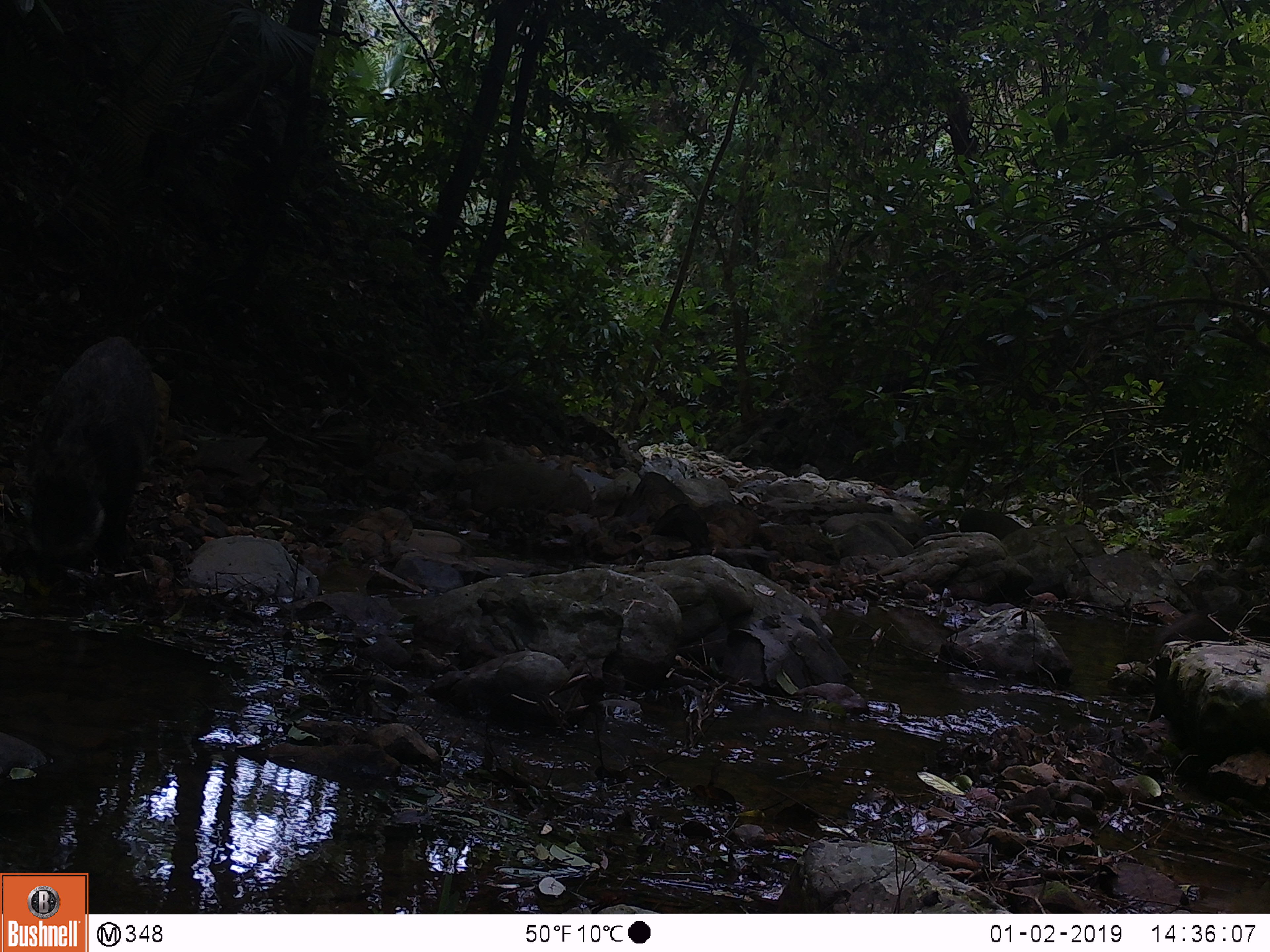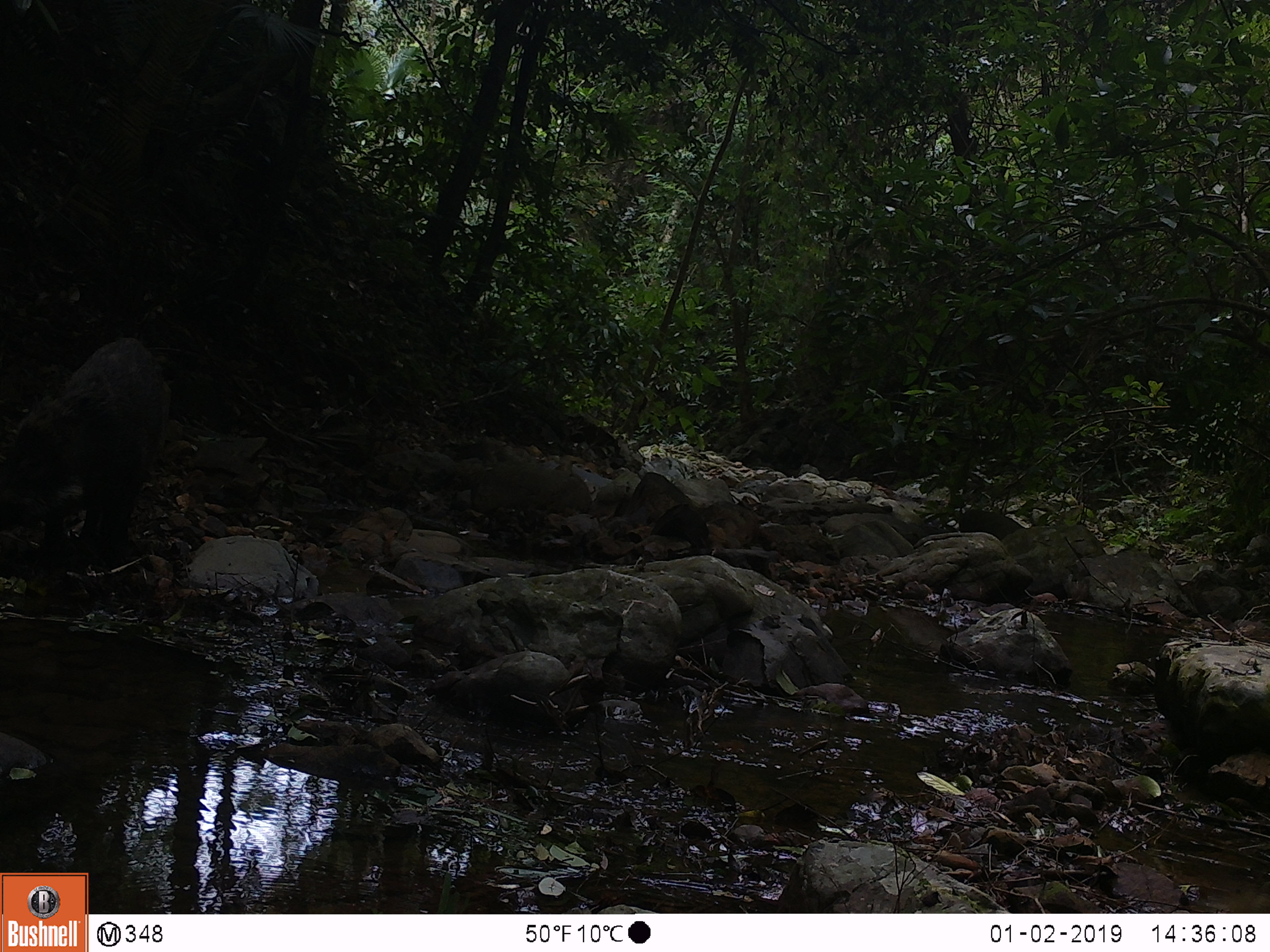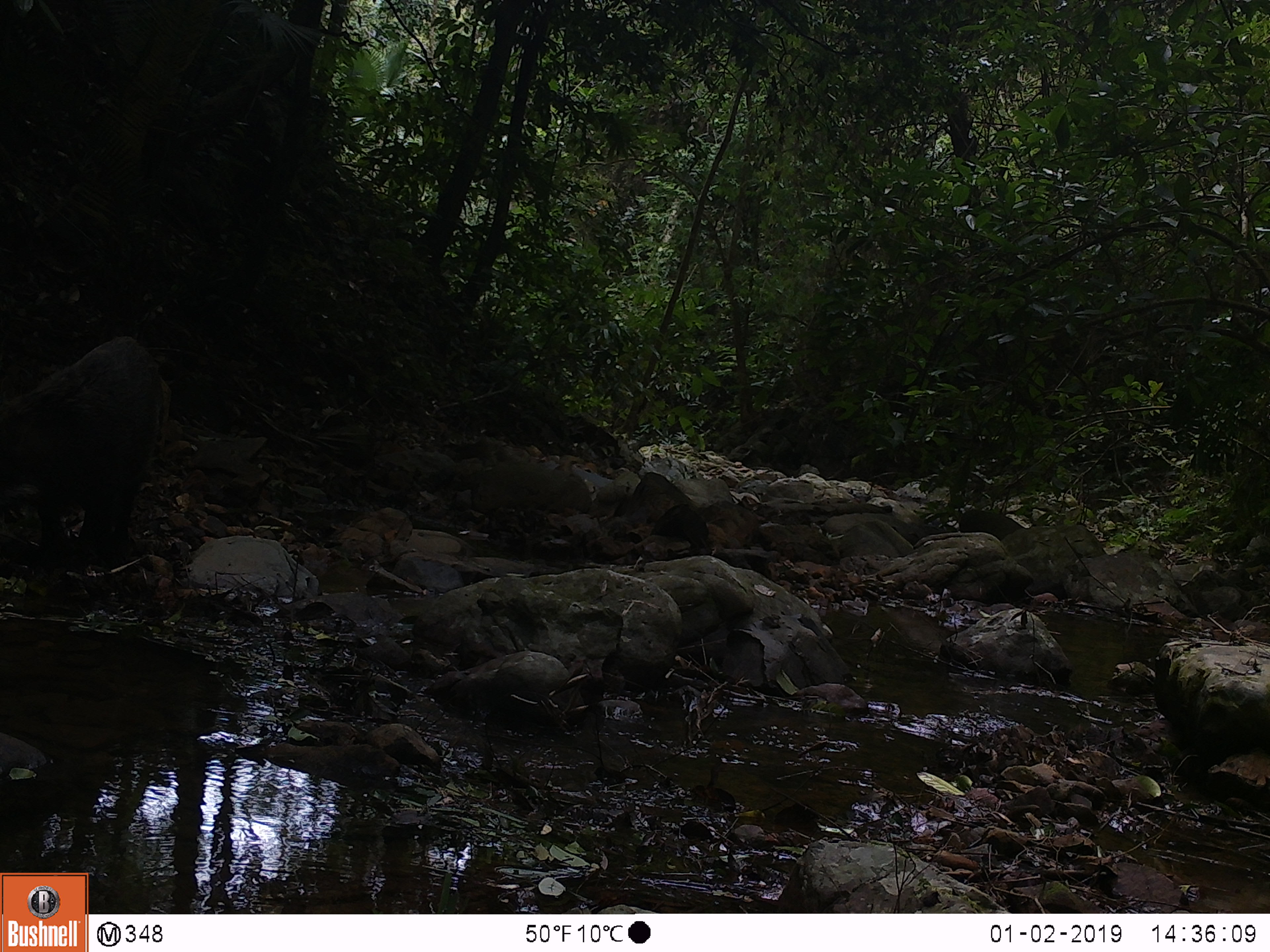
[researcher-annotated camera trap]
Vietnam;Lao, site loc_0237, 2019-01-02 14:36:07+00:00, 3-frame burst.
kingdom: Animalia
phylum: Chordata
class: Mammalia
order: Artiodactyla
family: Suidae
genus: Sus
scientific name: Sus scrofa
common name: eurasian wild pig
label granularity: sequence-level